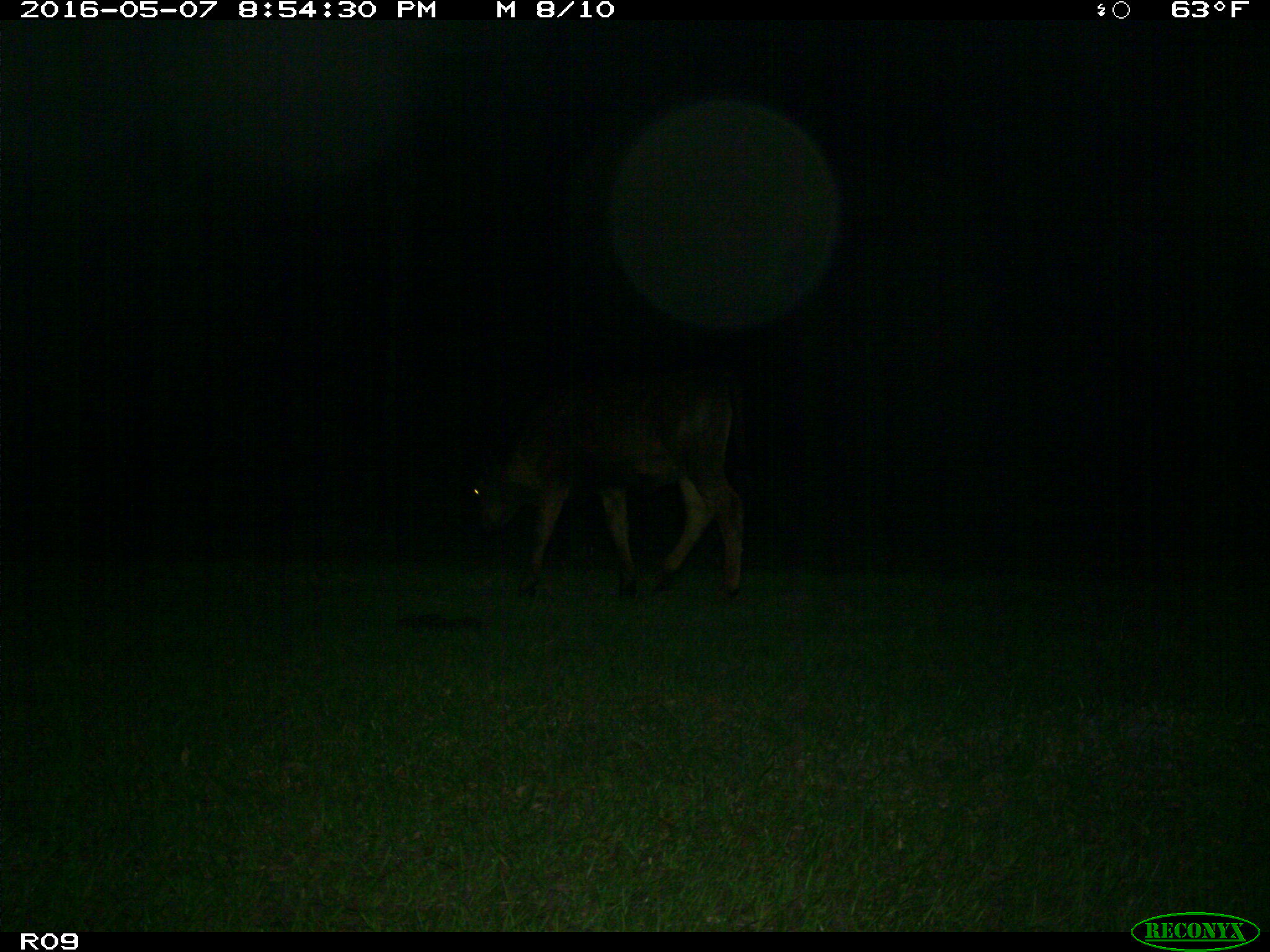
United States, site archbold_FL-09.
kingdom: Animalia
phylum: Chordata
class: Mammalia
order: Artiodactyla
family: Bovidae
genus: Bos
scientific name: Bos taurus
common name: domestic cow